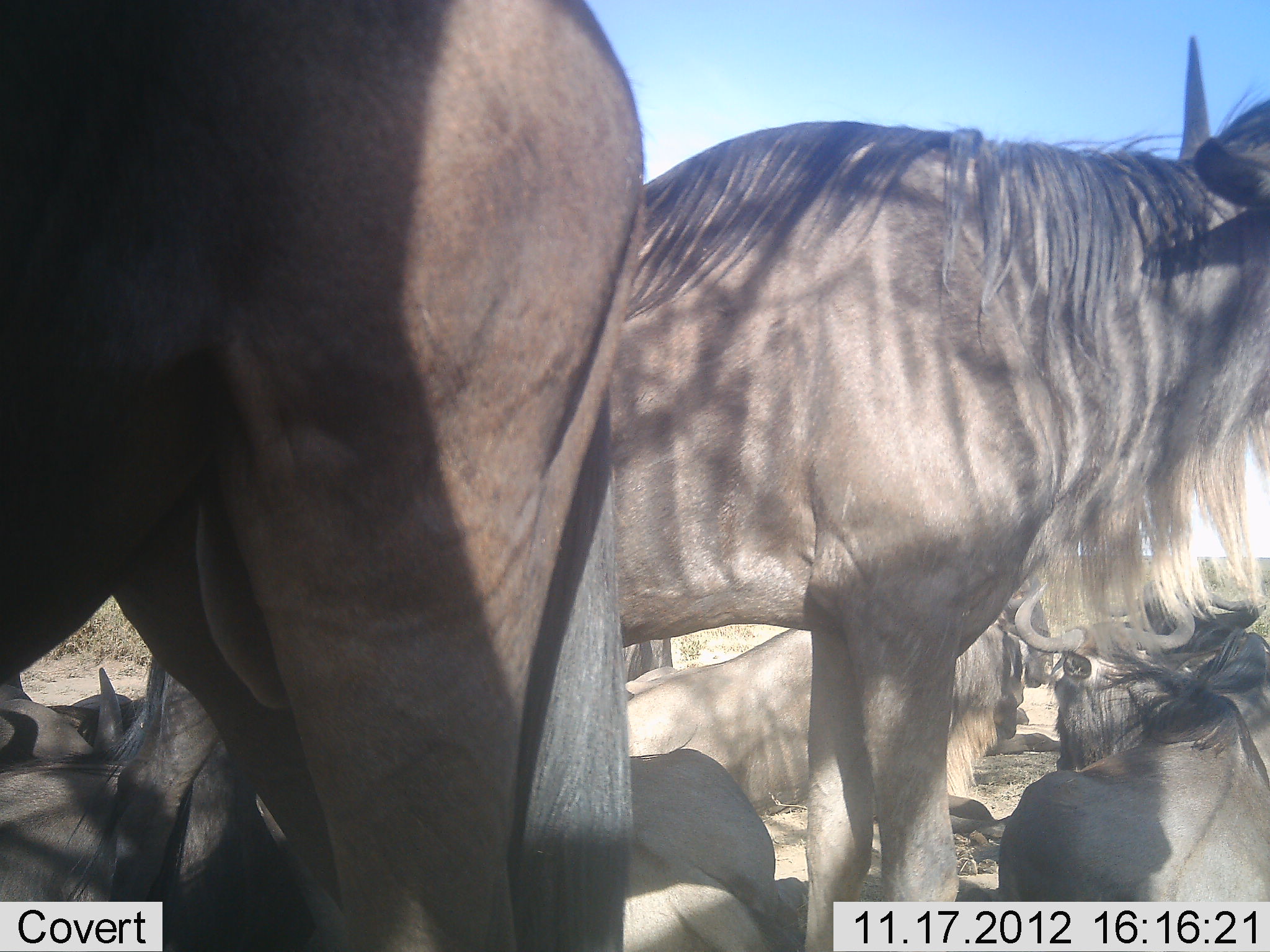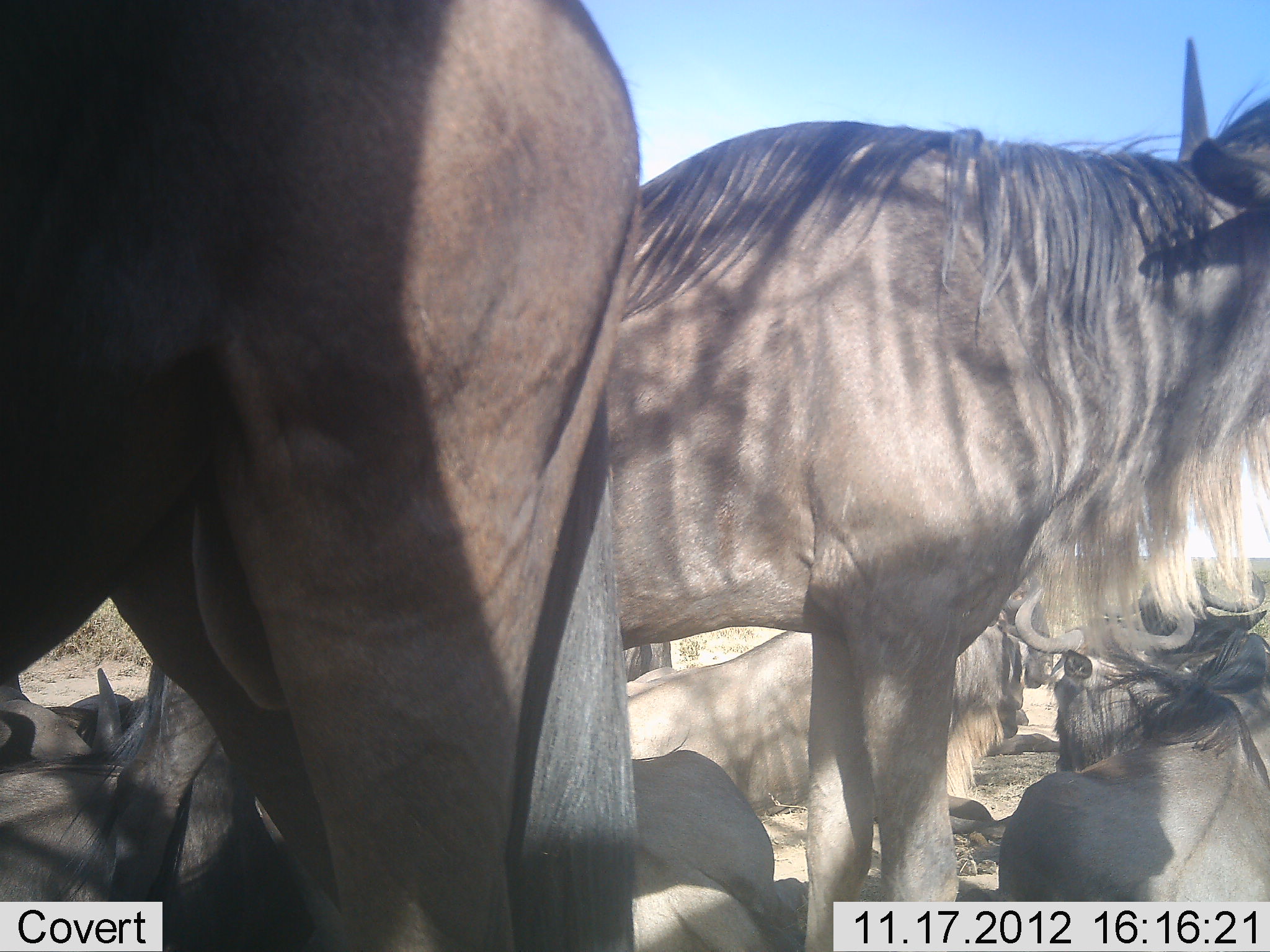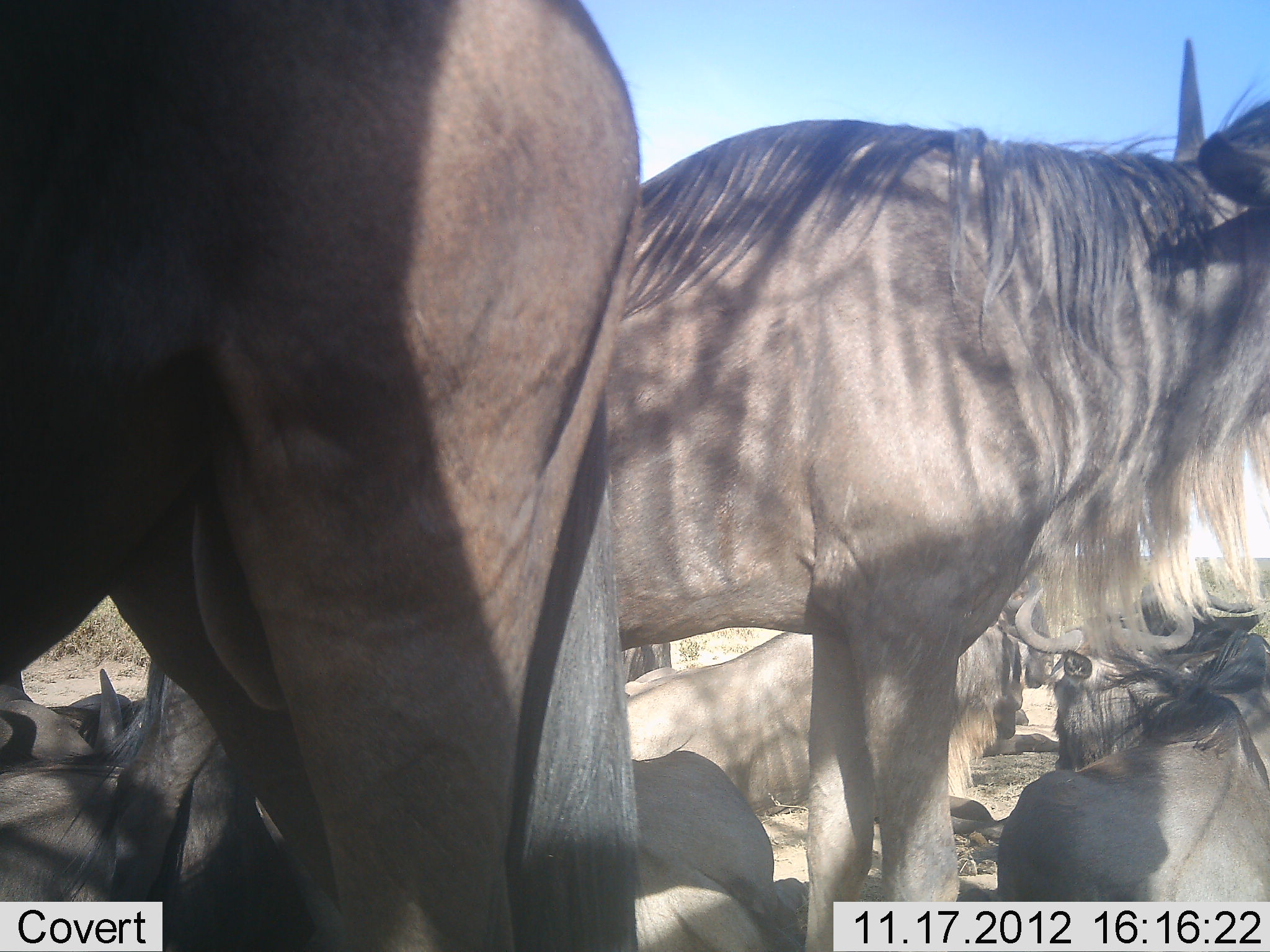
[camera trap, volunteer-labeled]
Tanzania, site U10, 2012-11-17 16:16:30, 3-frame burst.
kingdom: Animalia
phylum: Chordata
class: Mammalia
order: Artiodactyla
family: Bovidae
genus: Connochaetes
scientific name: Connochaetes taurinus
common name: blue wildebeest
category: wildebeest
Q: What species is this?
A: Wildebeest (blue wildebeest) (Connochaetes taurinus).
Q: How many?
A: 8.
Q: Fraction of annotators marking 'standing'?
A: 80%.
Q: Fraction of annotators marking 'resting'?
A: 90%.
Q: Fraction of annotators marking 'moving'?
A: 0%.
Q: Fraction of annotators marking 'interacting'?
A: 20%.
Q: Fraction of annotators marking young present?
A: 0%.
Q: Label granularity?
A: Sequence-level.